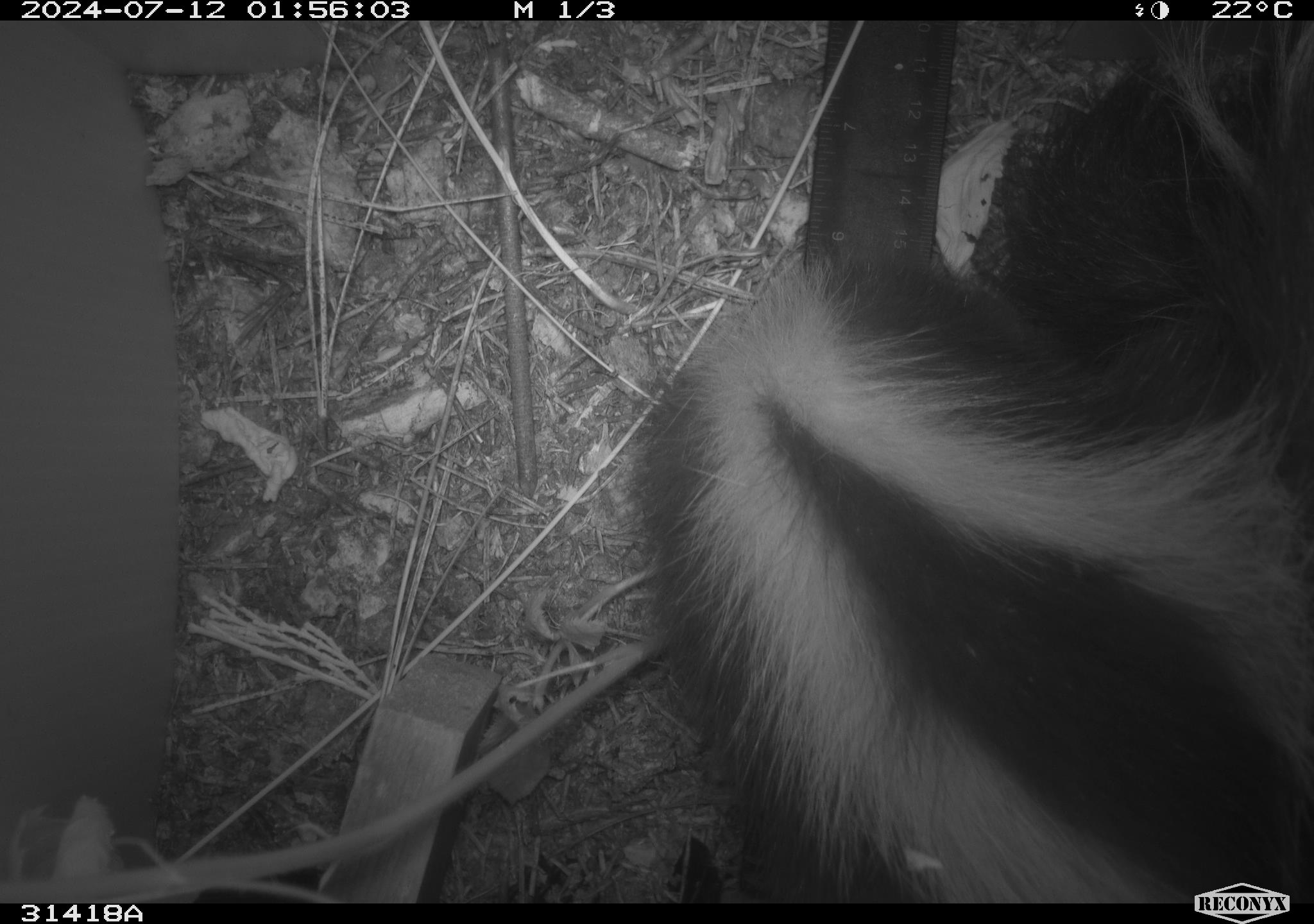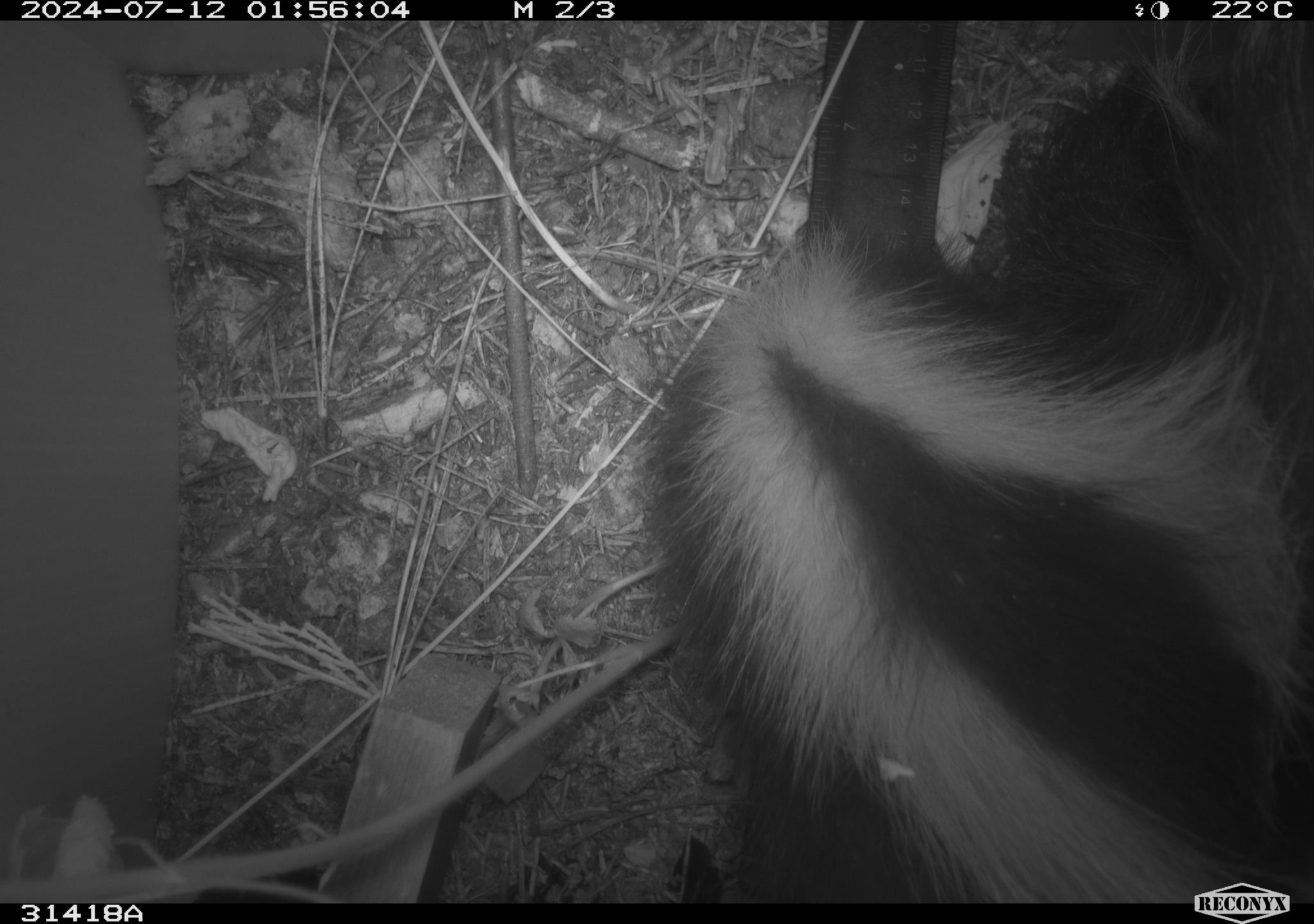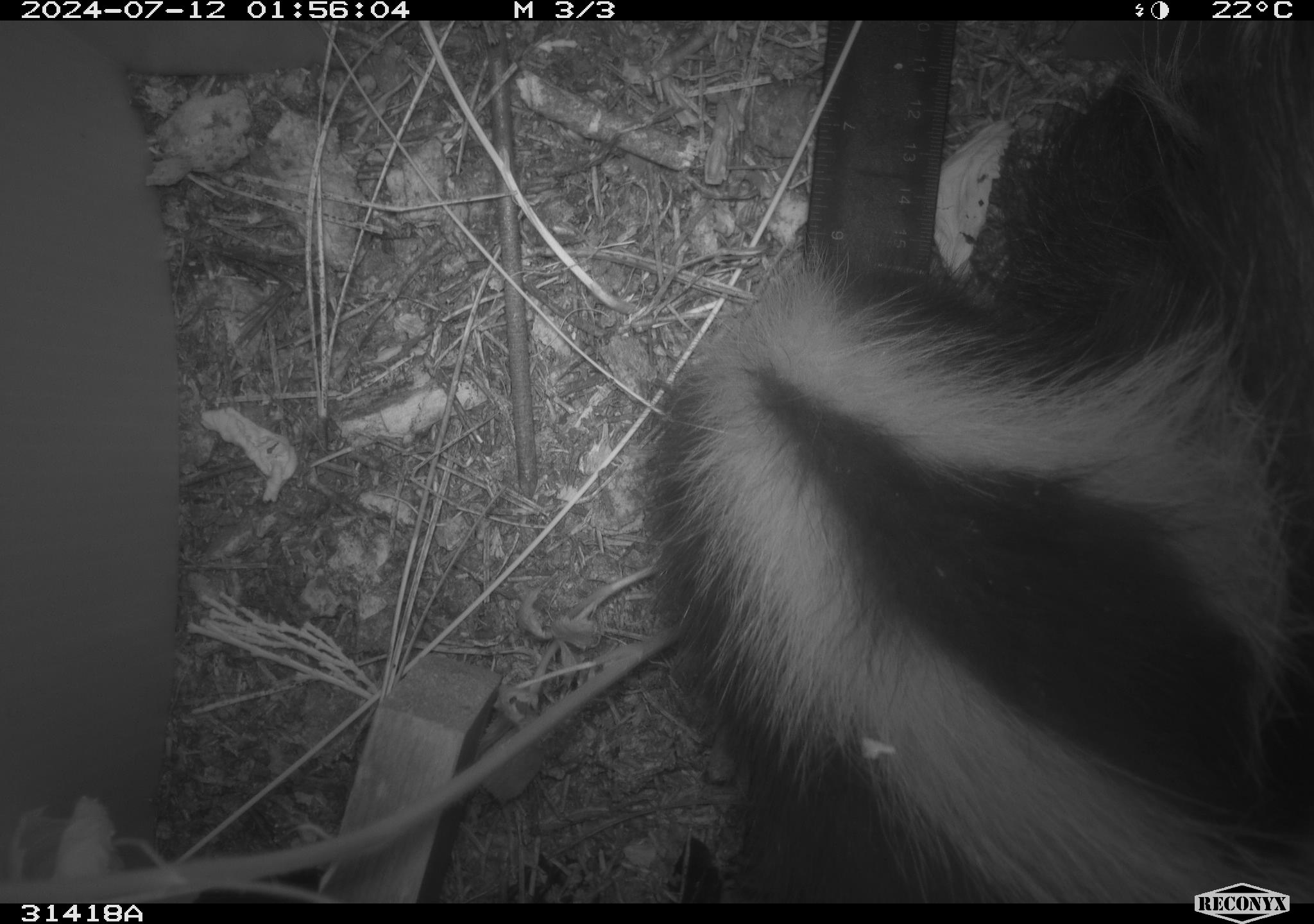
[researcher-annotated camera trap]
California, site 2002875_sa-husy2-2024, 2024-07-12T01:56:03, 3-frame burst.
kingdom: Animalia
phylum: Chordata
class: Mammalia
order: Carnivora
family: Mephitidae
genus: Mephitis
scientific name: Mephitis mephitis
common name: striped skunk